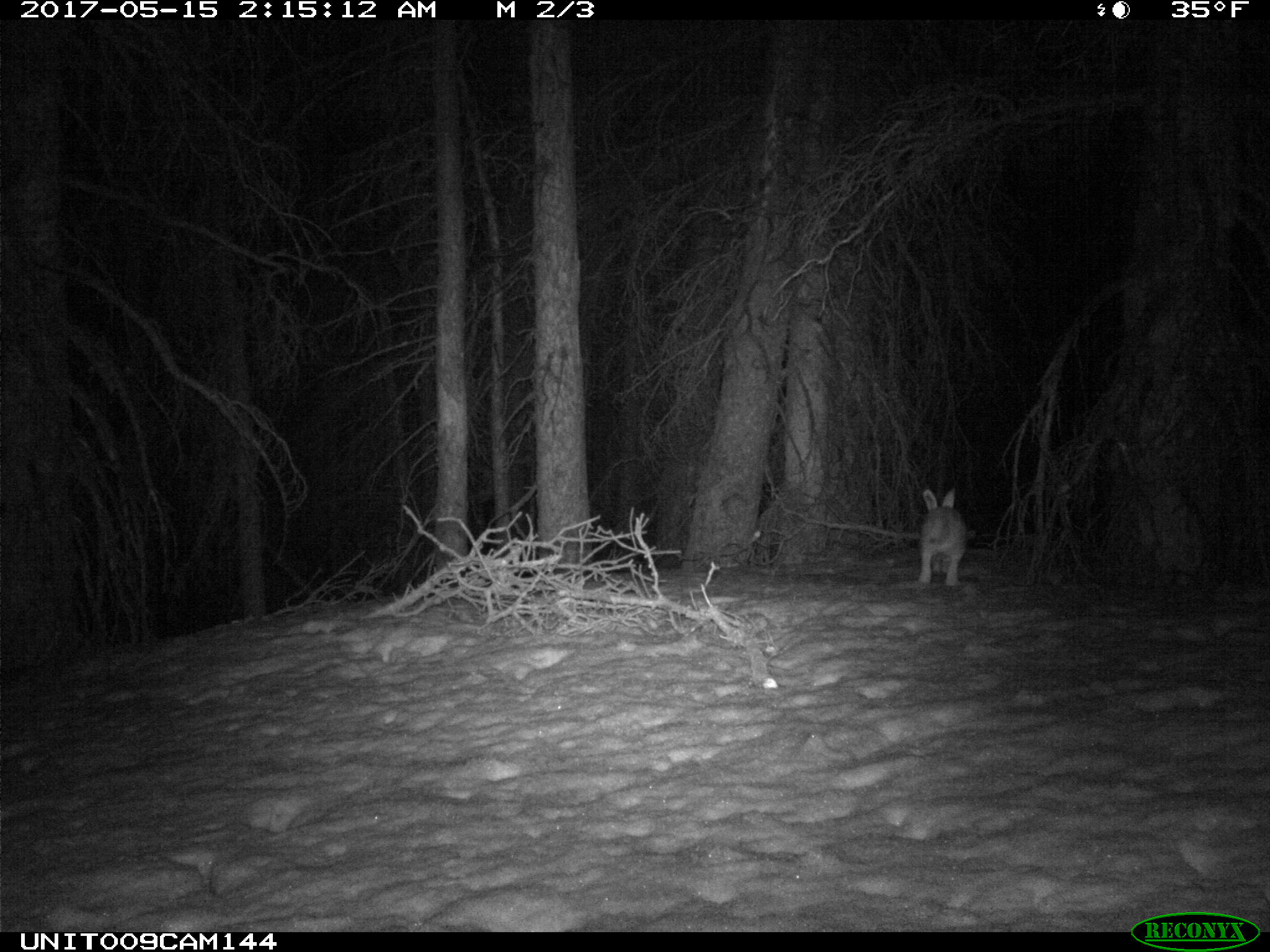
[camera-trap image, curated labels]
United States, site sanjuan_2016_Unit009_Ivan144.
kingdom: Animalia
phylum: Chordata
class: Mammalia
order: Lagomorpha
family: Leporidae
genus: Lepus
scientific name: Lepus americanus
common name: snowshoe hare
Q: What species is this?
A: Lepus americanus (snowshoe hare).